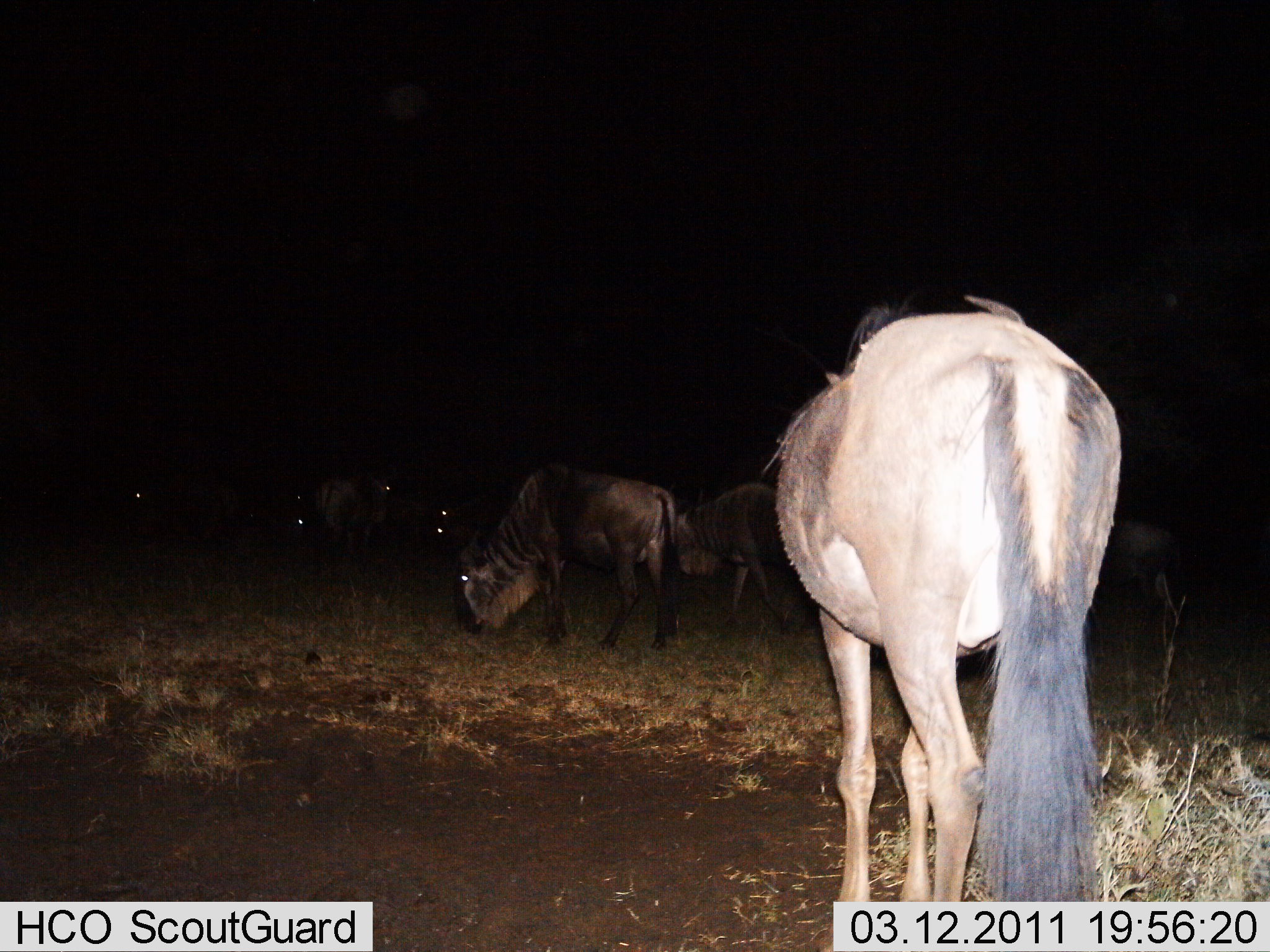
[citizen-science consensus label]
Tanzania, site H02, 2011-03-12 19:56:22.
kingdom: Animalia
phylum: Chordata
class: Mammalia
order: Artiodactyla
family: Bovidae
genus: Connochaetes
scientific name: Connochaetes taurinus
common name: blue wildebeest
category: wildebeest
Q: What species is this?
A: Wildebeest (blue wildebeest) (Connochaetes taurinus).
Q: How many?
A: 7.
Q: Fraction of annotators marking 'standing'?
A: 73%.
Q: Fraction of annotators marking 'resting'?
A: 0%.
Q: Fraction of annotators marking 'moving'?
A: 0%.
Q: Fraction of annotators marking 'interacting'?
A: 0%.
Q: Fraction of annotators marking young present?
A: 0%.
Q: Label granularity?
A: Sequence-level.